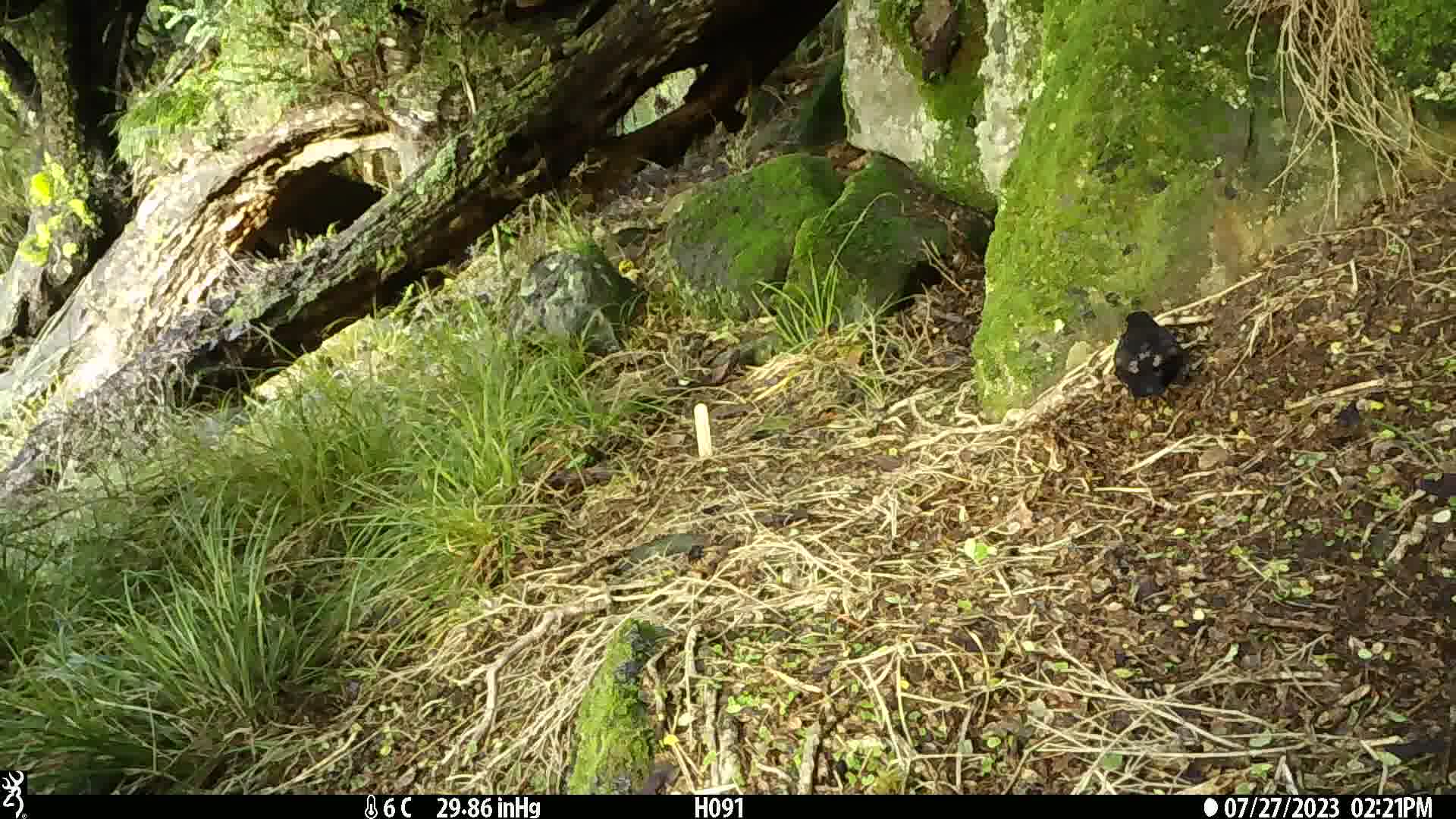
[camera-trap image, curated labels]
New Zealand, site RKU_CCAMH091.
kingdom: Animalia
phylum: Chordata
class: Aves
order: Passeriformes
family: Turdidae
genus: Turdus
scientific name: Turdus merula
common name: eurasian blackbird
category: blackbird